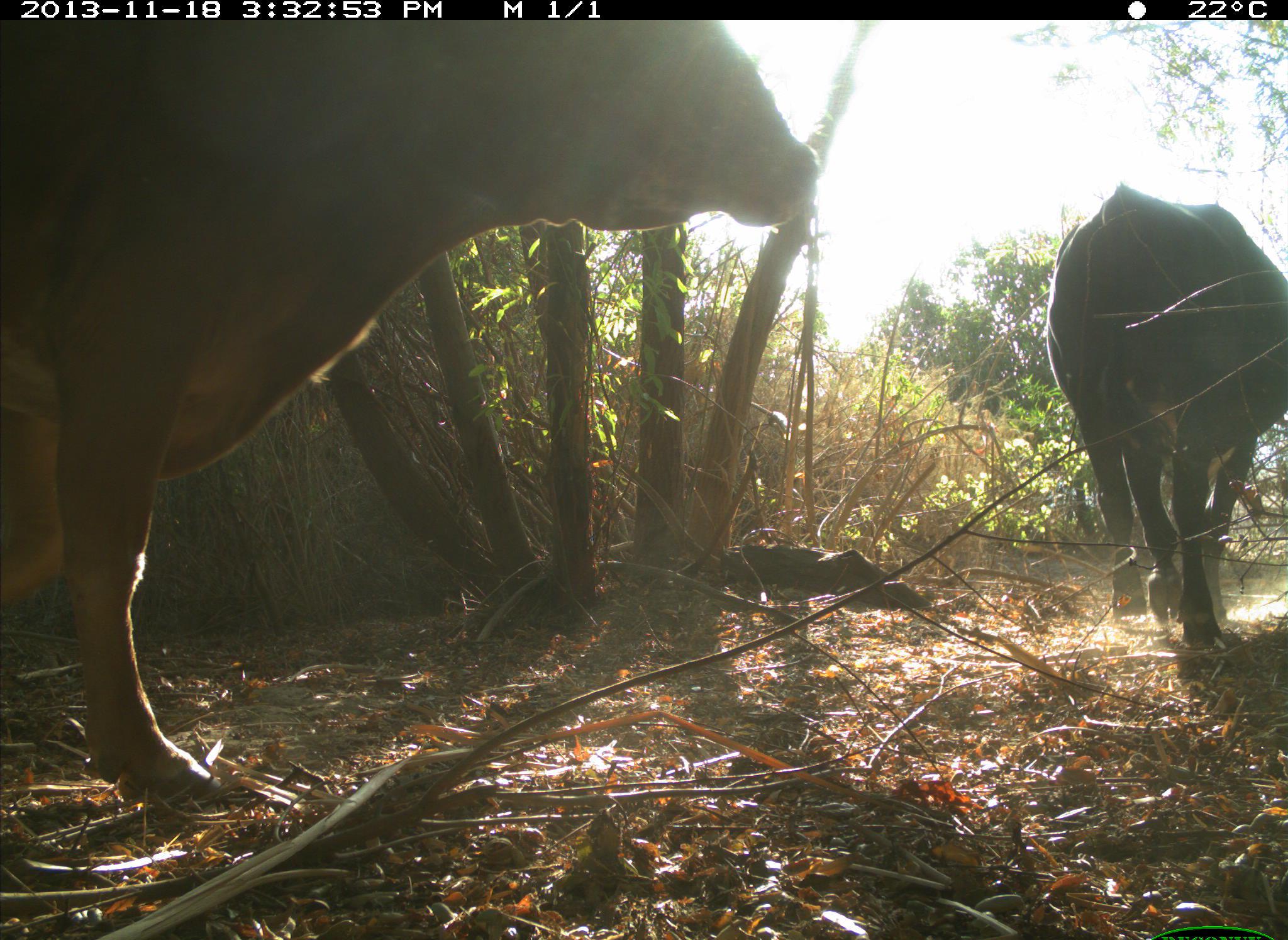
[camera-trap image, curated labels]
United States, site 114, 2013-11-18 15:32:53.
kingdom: Animalia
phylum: Chordata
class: Mammalia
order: Artiodactyla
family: Bovidae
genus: Bos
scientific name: Bos taurus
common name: cow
Cow (Bos taurus).